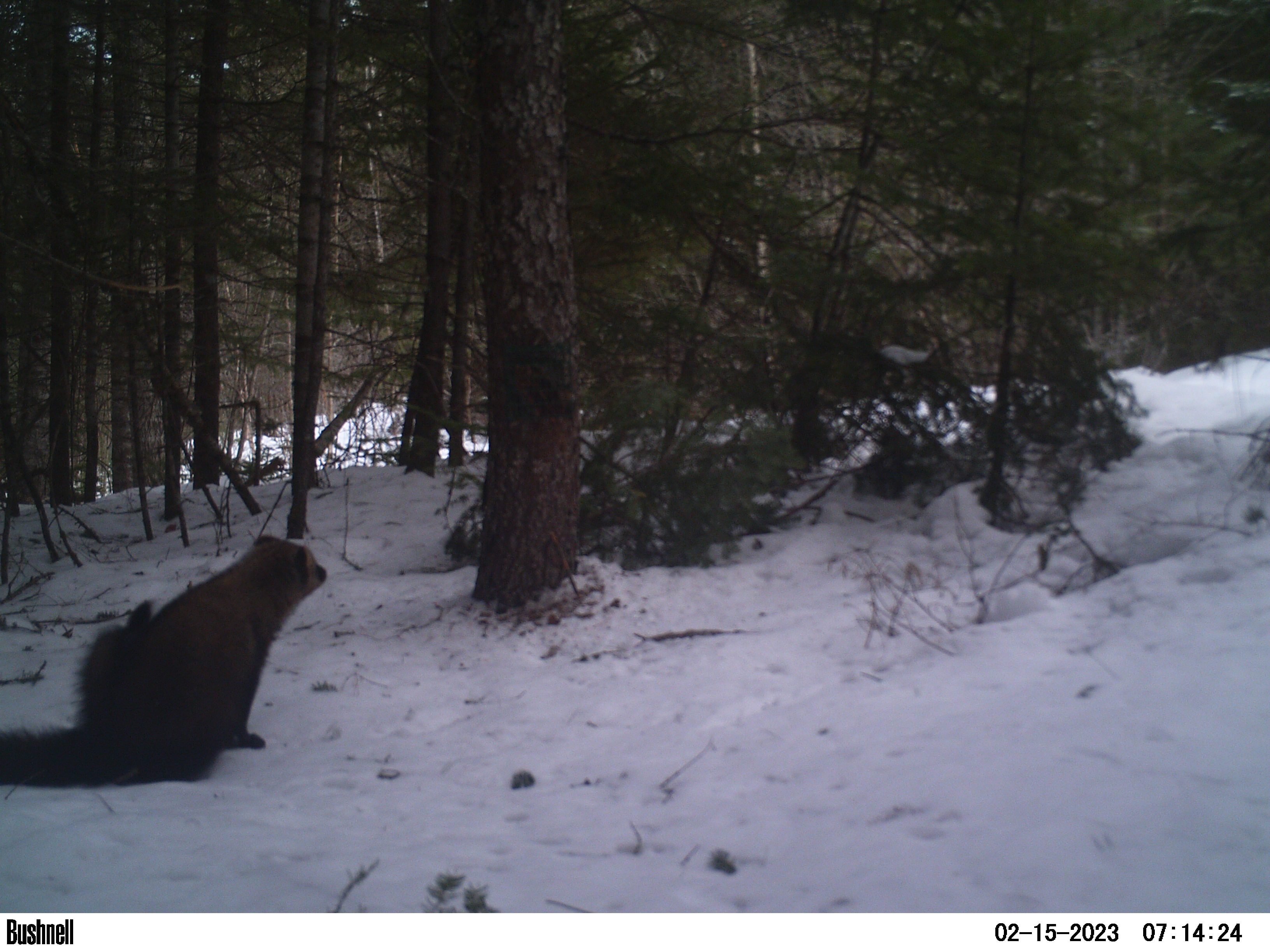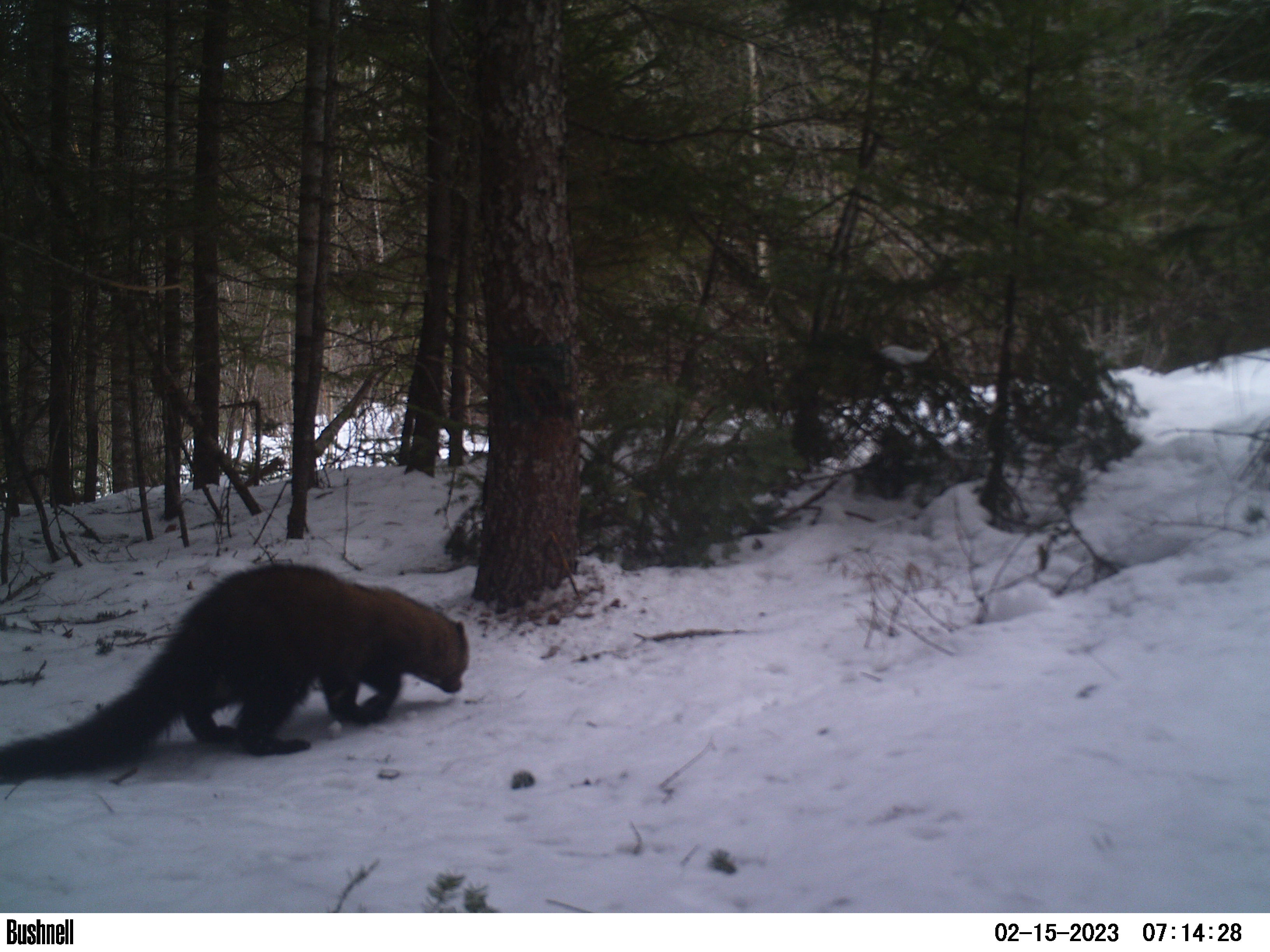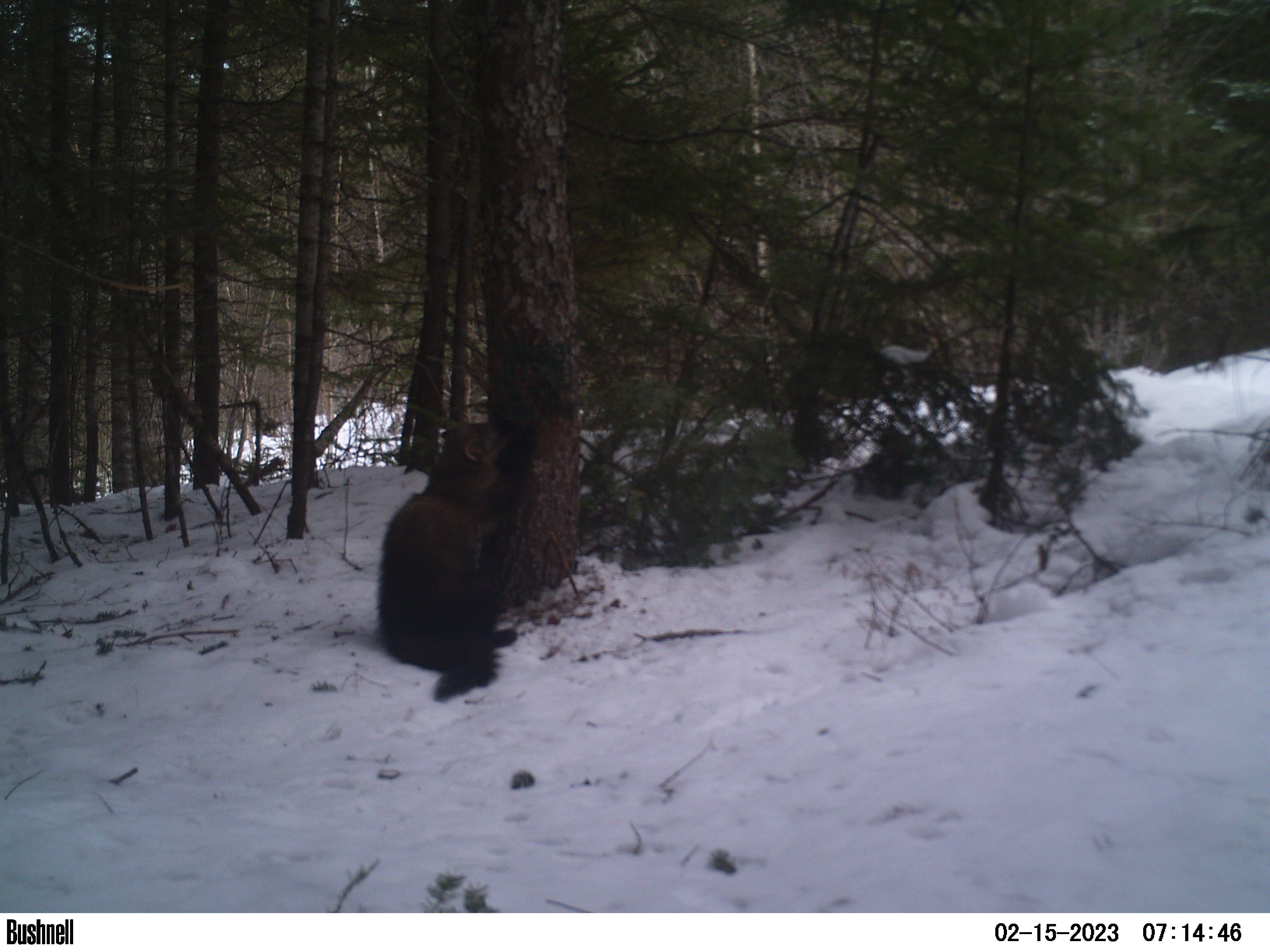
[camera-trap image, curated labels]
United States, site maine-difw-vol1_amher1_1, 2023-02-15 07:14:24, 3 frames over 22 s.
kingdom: Animalia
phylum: Chordata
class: Mammalia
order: Carnivora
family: Mustelidae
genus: Pekania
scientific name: Pekania pennanti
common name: fisher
Fisher (Pekania pennanti).